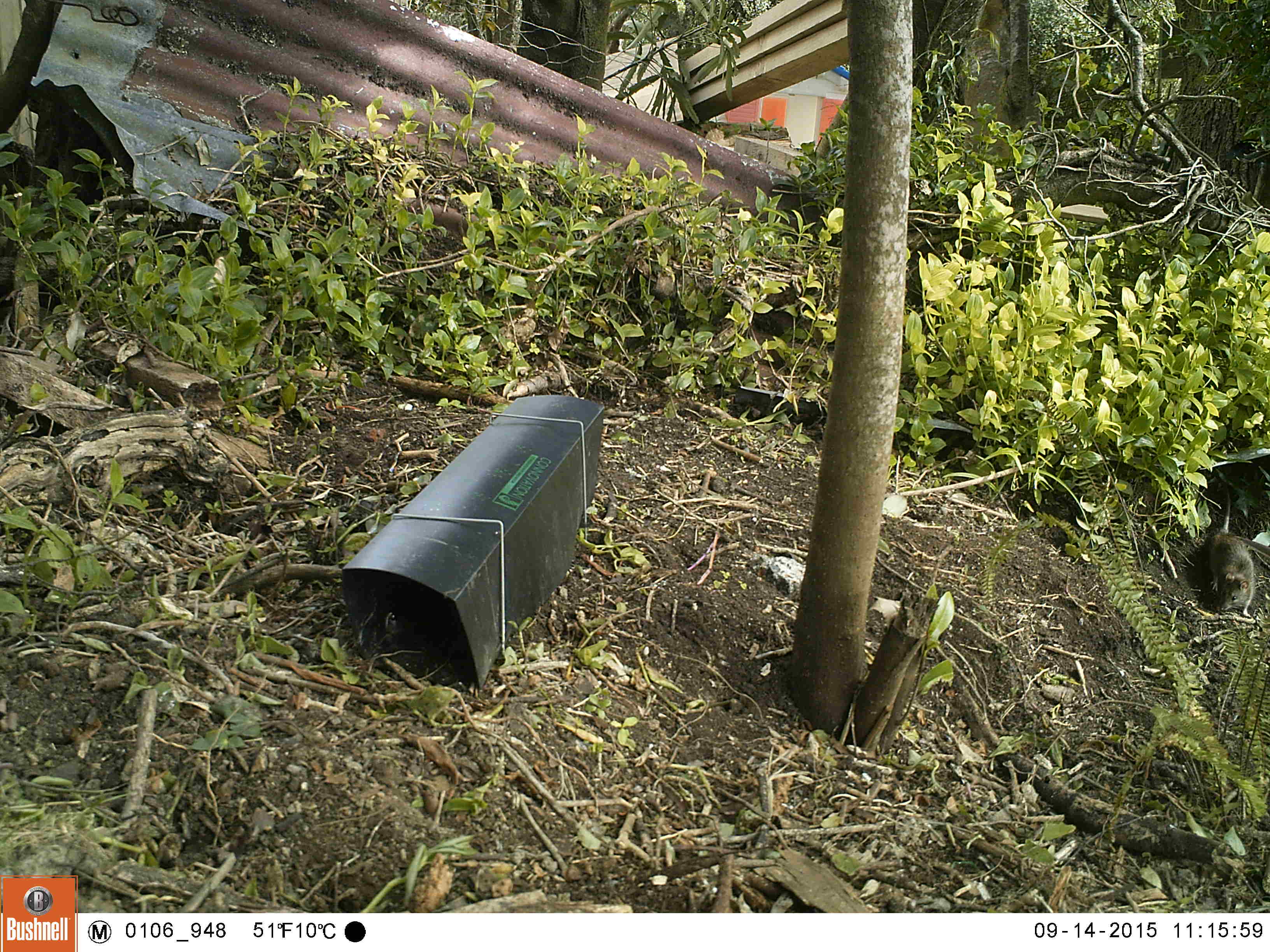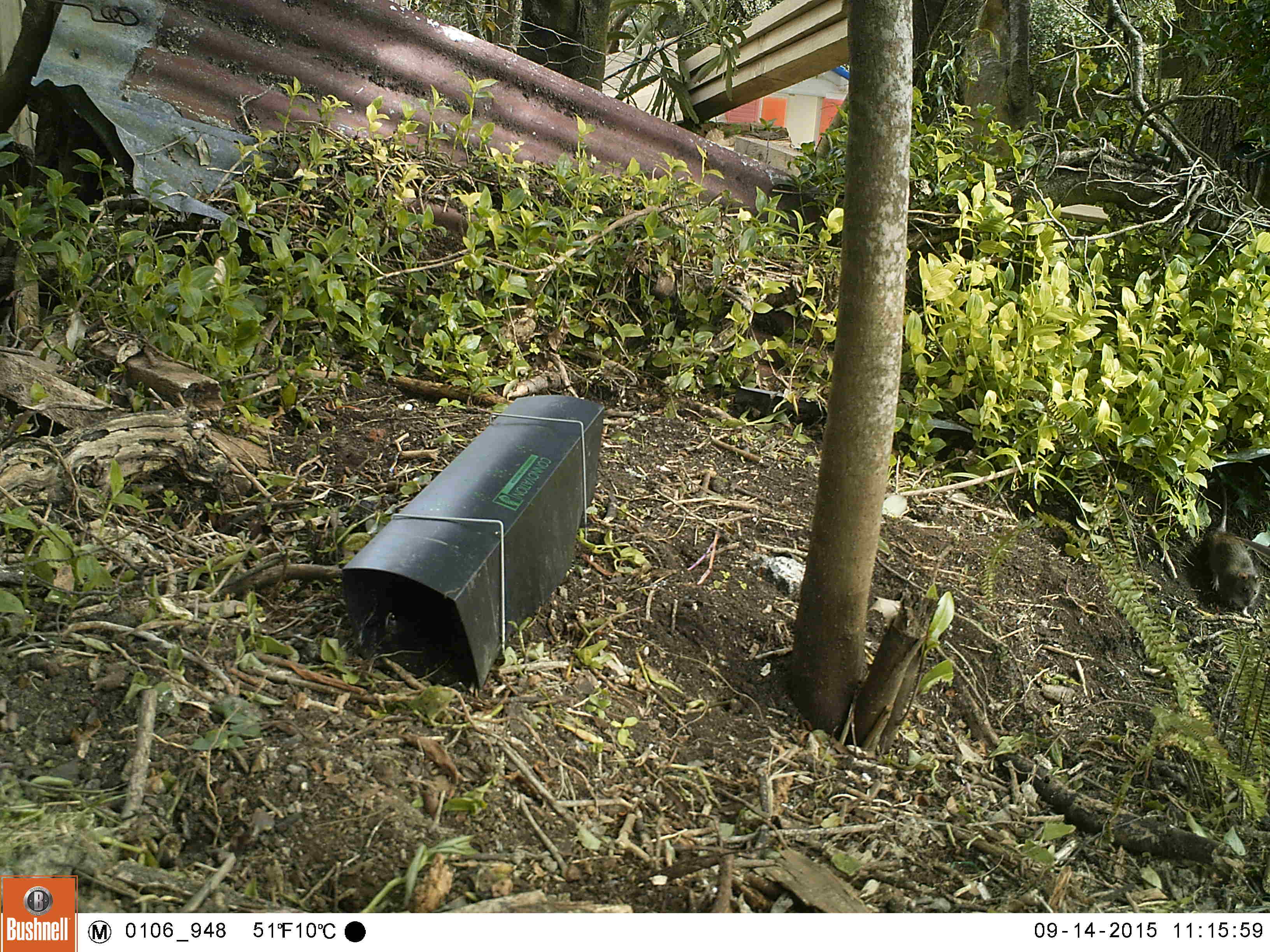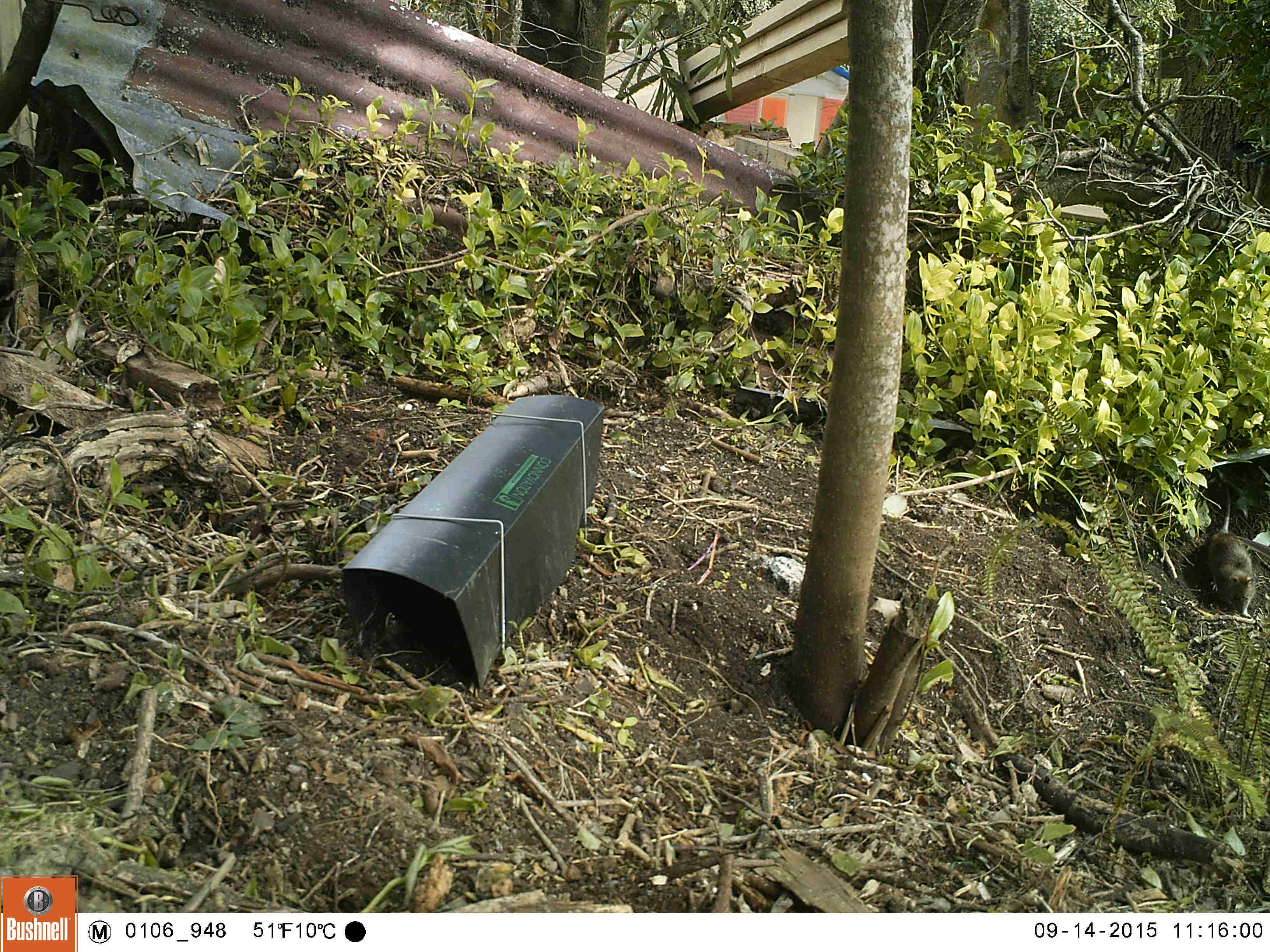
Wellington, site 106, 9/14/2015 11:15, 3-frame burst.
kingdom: Animalia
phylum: Chordata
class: Mammalia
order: Rodentia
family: Muridae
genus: Rattus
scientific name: Rattus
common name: rat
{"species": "rat (Rattus)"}